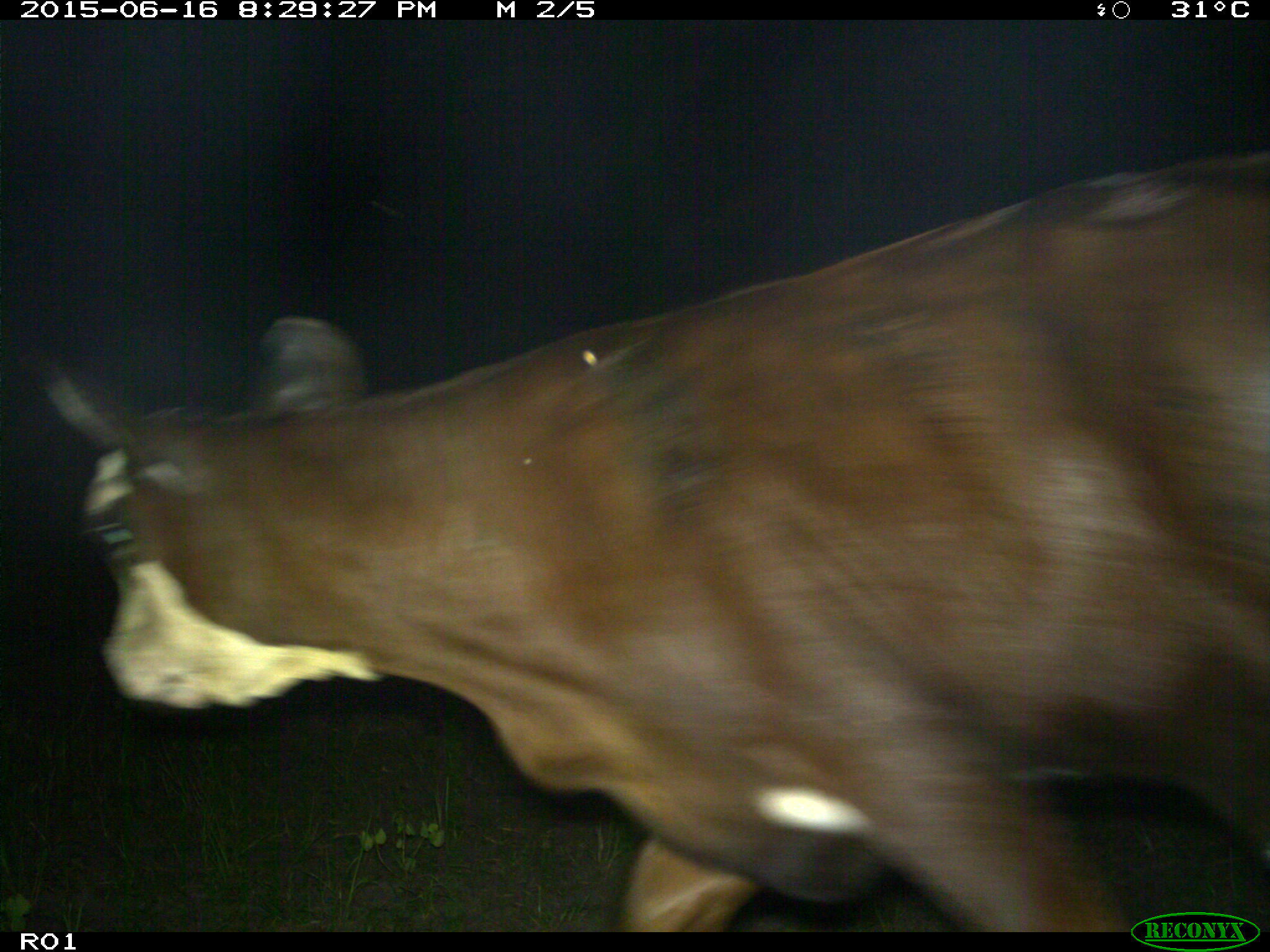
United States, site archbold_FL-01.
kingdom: Animalia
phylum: Chordata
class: Mammalia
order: Artiodactyla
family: Bovidae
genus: Bos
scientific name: Bos taurus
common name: domestic cow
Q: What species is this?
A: Bos taurus (domestic cow).